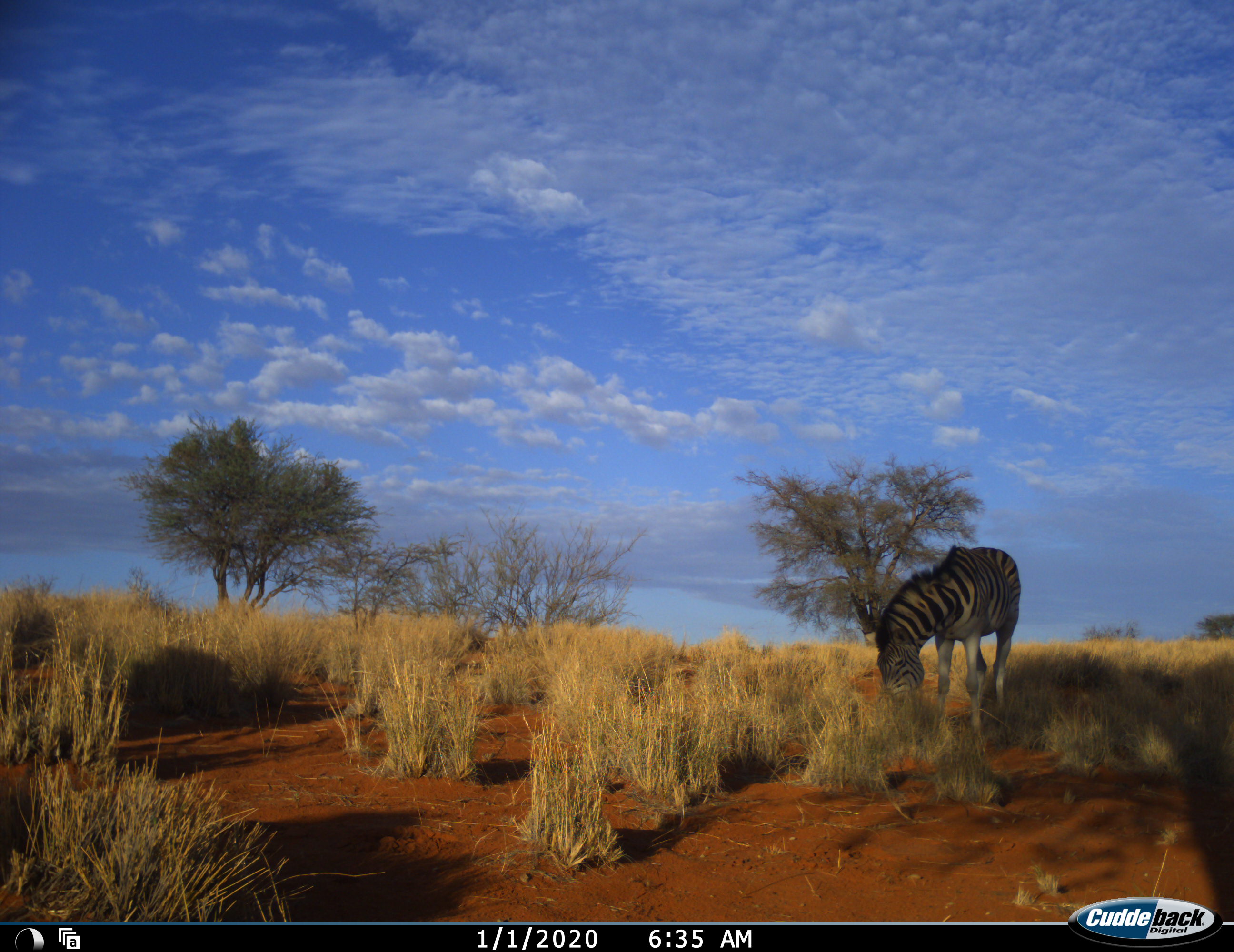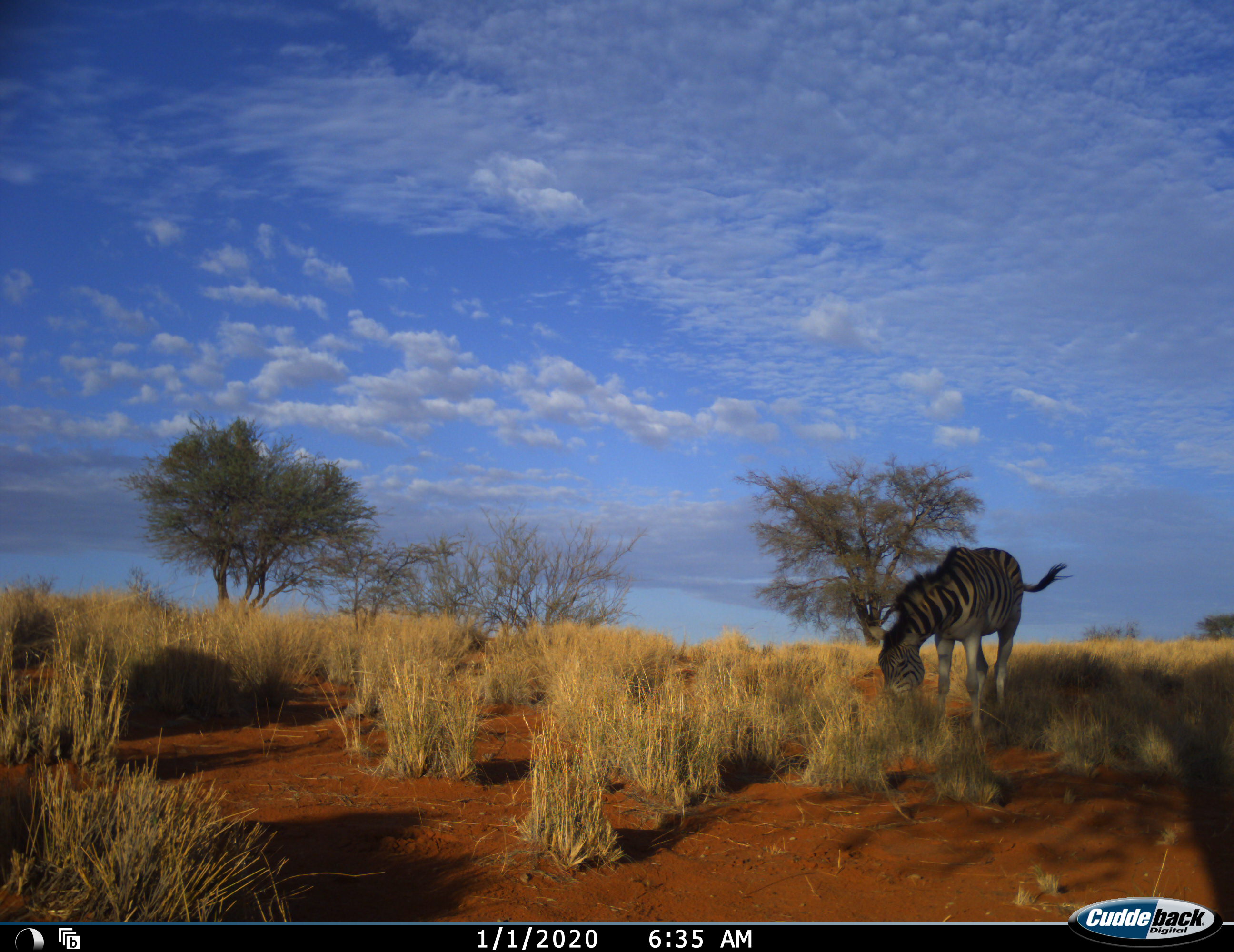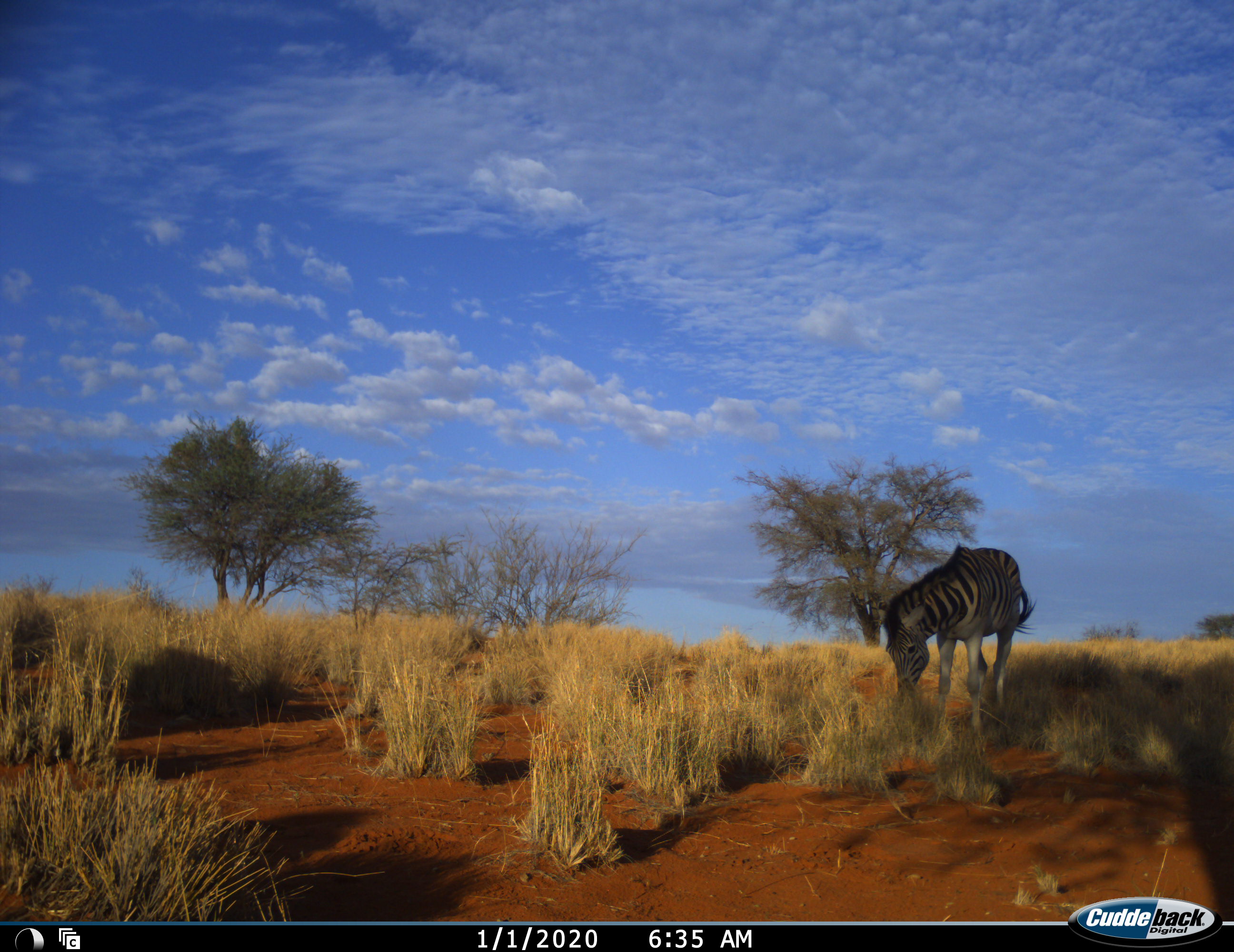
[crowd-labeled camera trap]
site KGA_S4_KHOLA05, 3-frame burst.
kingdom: Animalia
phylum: Chordata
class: Mammalia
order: Perissodactyla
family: Equidae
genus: Equus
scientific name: Equus quagga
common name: plains zebra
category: zebraplains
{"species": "zebraplains (plains zebra) (Equus quagga)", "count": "1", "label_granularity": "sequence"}